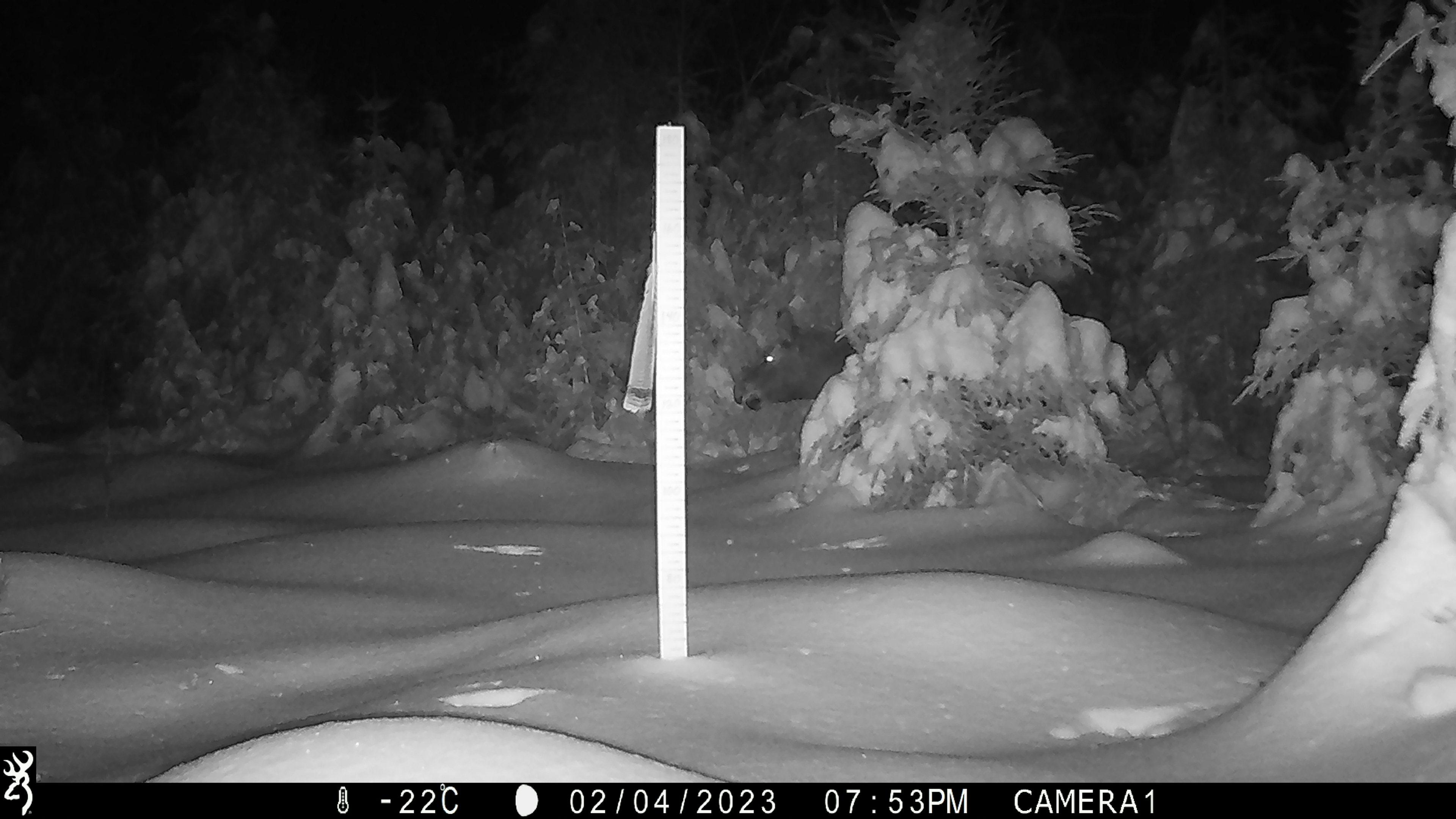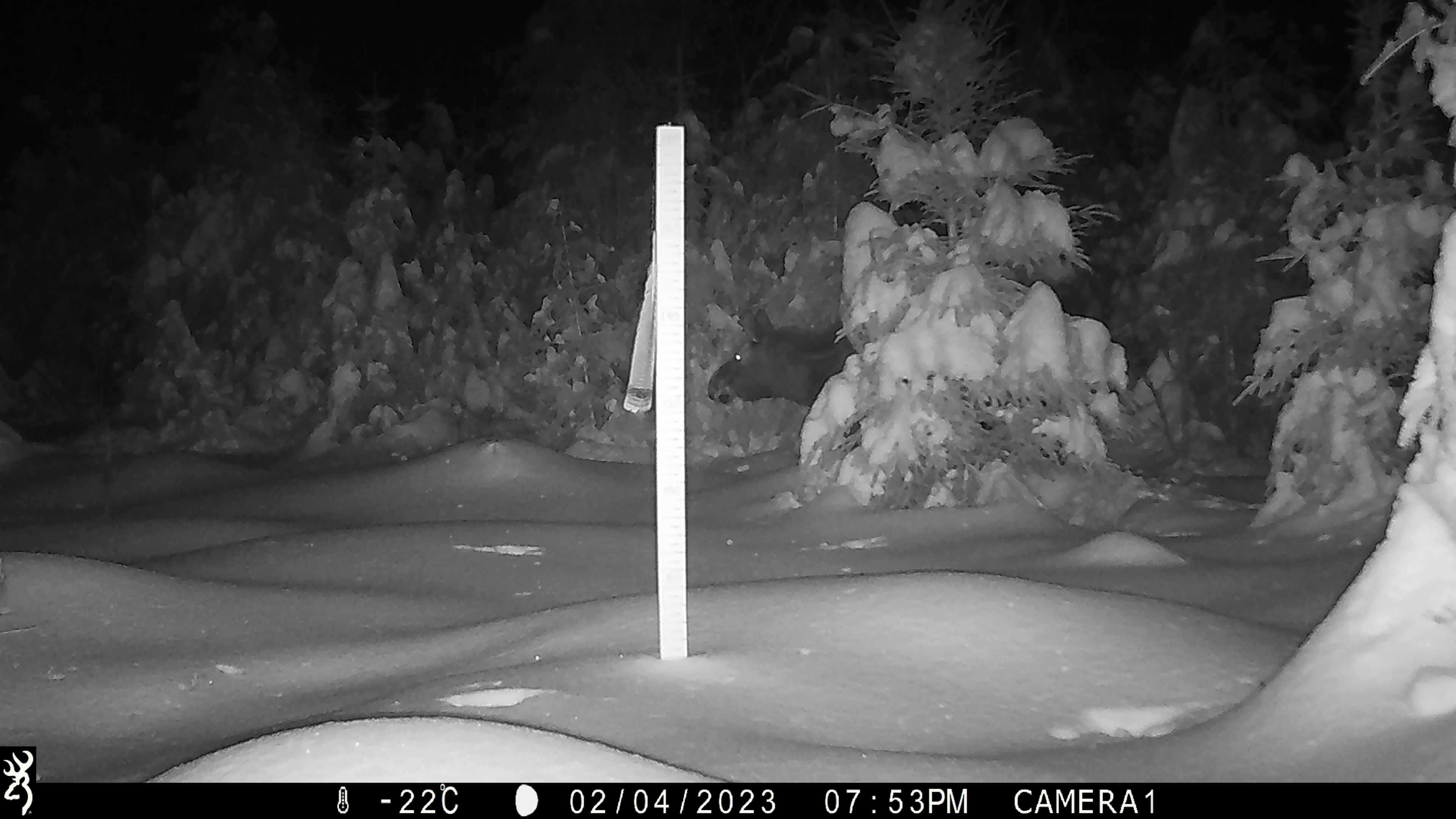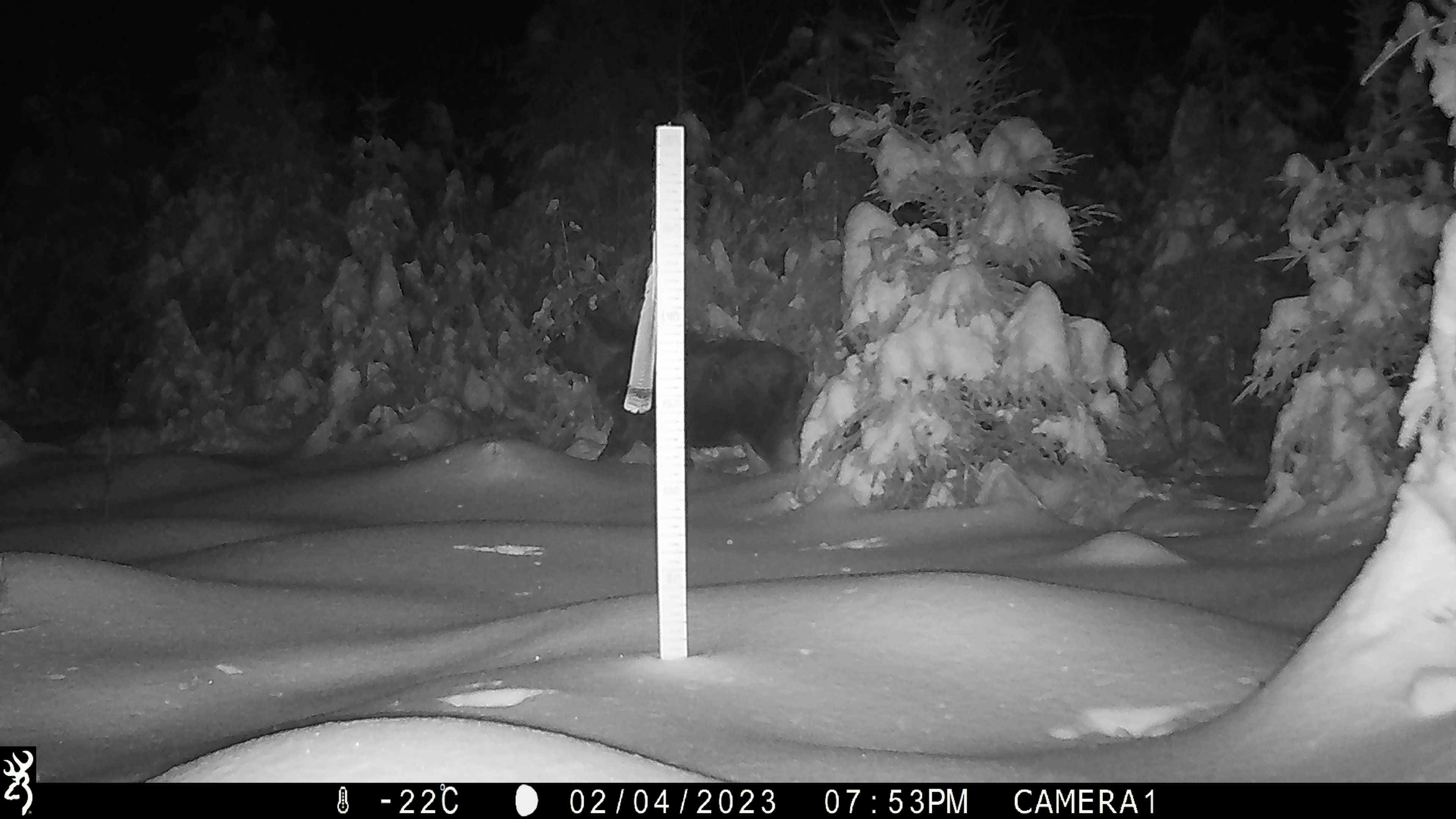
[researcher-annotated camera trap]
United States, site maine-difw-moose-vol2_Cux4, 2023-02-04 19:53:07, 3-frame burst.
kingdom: Animalia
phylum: Chordata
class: Mammalia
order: Artiodactyla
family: Cervidae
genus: Alces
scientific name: Alces alces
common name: moose